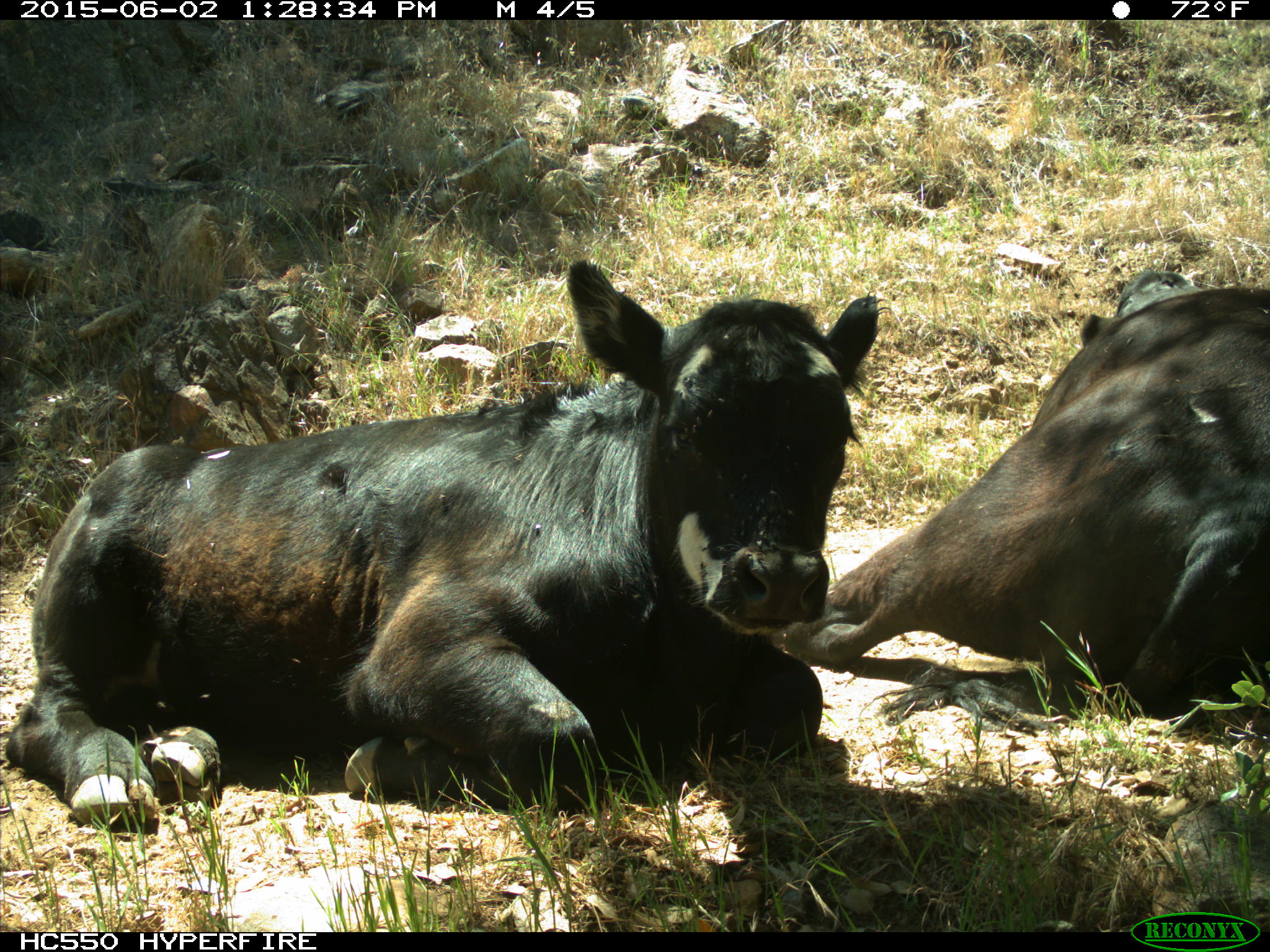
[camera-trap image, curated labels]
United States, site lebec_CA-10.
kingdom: Animalia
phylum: Chordata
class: Mammalia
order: Artiodactyla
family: Bovidae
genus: Bos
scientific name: Bos taurus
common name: domestic cow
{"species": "Bos taurus (domestic cow)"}